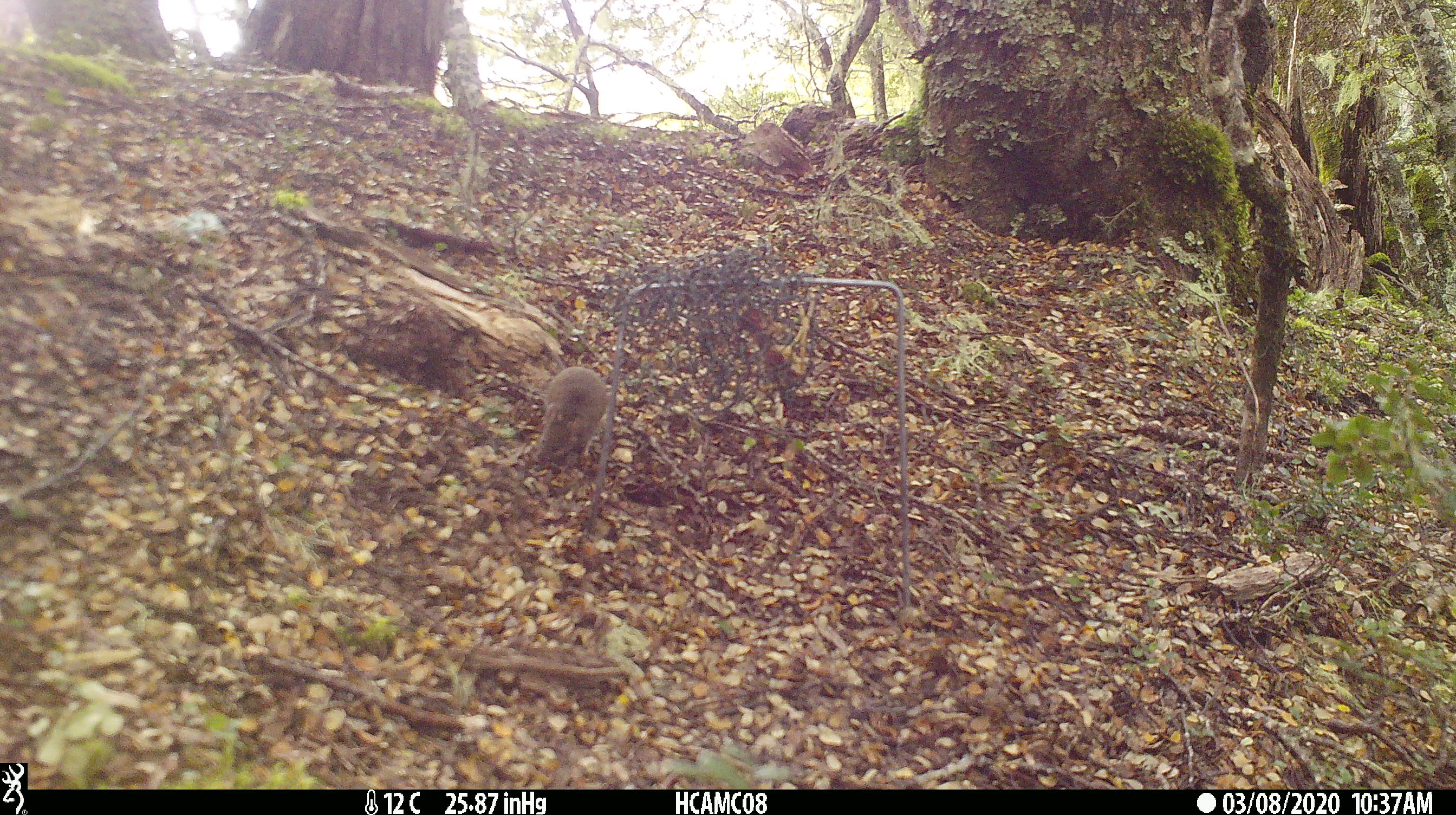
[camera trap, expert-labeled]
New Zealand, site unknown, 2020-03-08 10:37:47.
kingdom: Animalia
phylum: Chordata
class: Mammalia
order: Rodentia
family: Muridae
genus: Mus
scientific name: Mus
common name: mouse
Mouse (Mus).